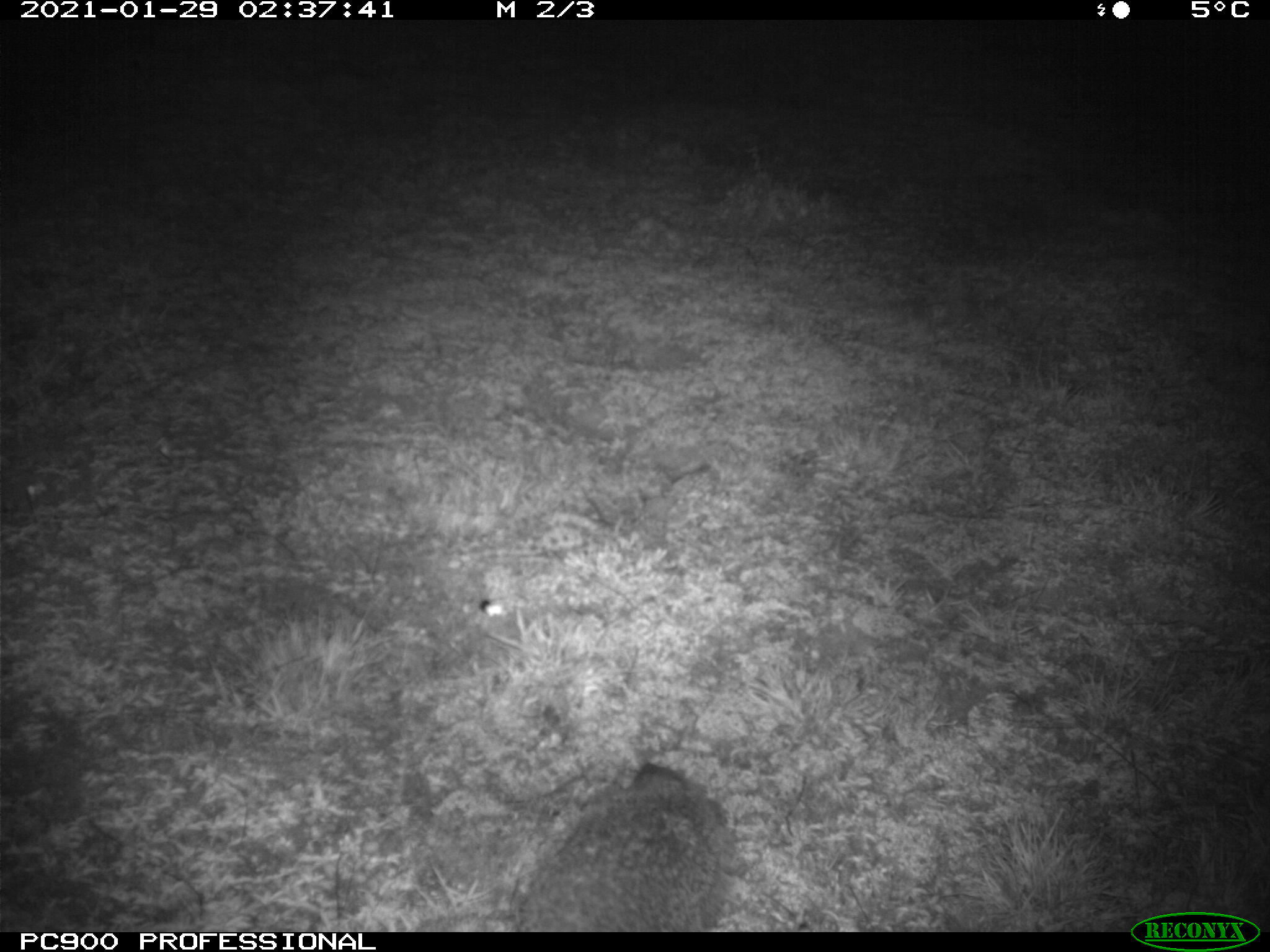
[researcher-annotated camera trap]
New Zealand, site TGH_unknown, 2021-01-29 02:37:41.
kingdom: Animalia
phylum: Chordata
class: Mammalia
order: Eulipotyphla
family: Erinaceidae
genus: Erinaceus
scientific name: Erinaceus europaeus europaeus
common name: european hedgehog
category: hedgehog